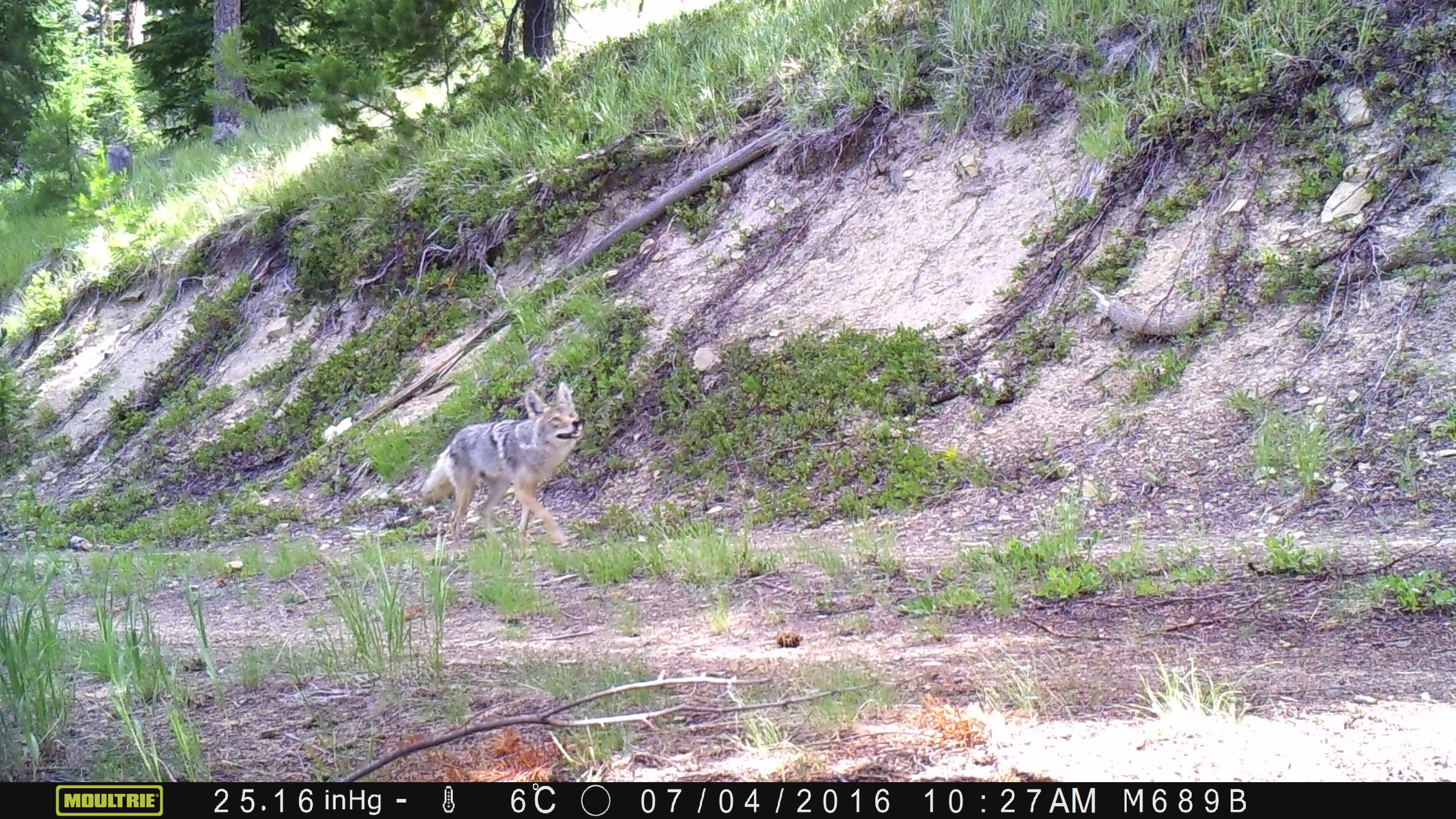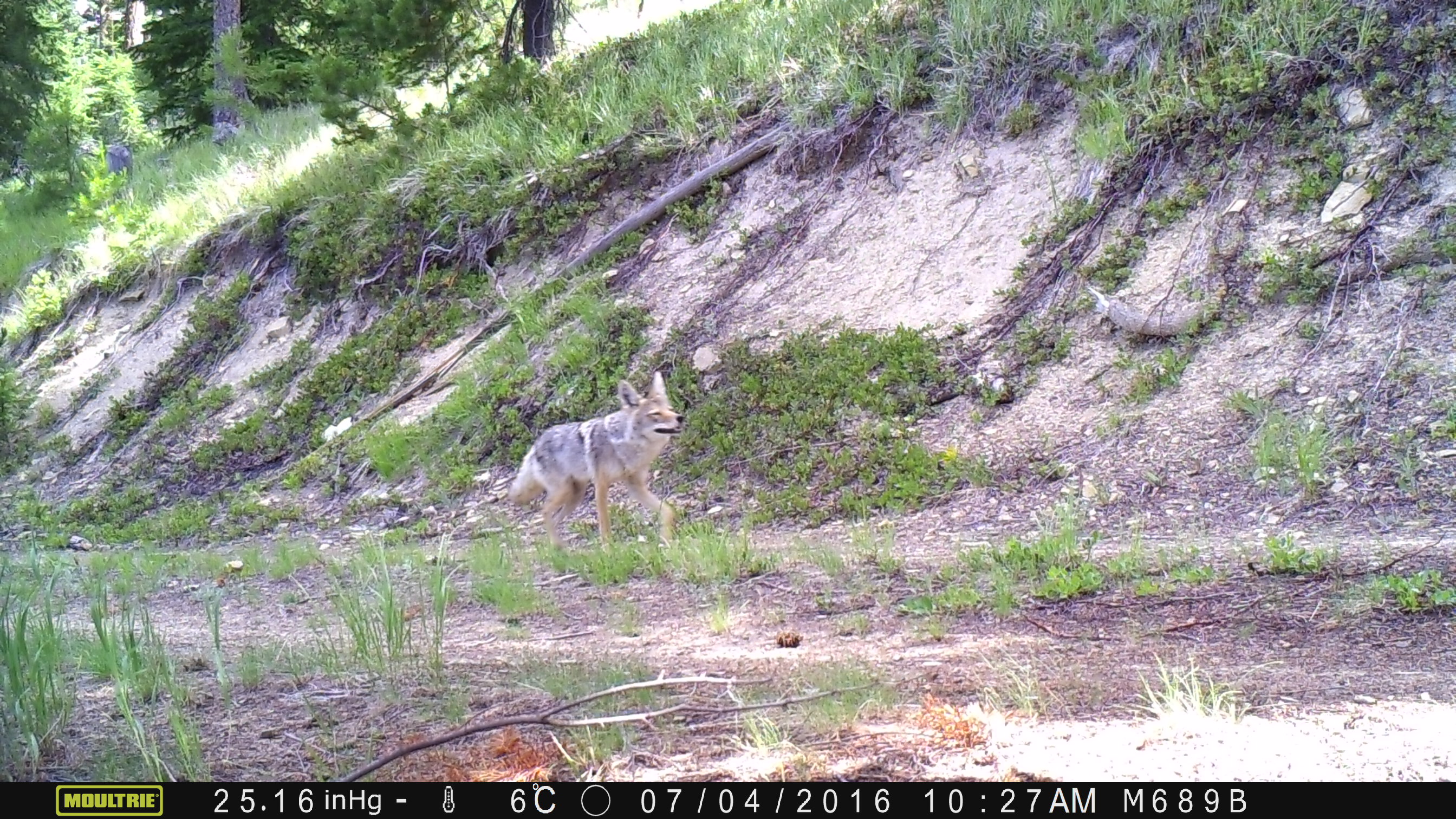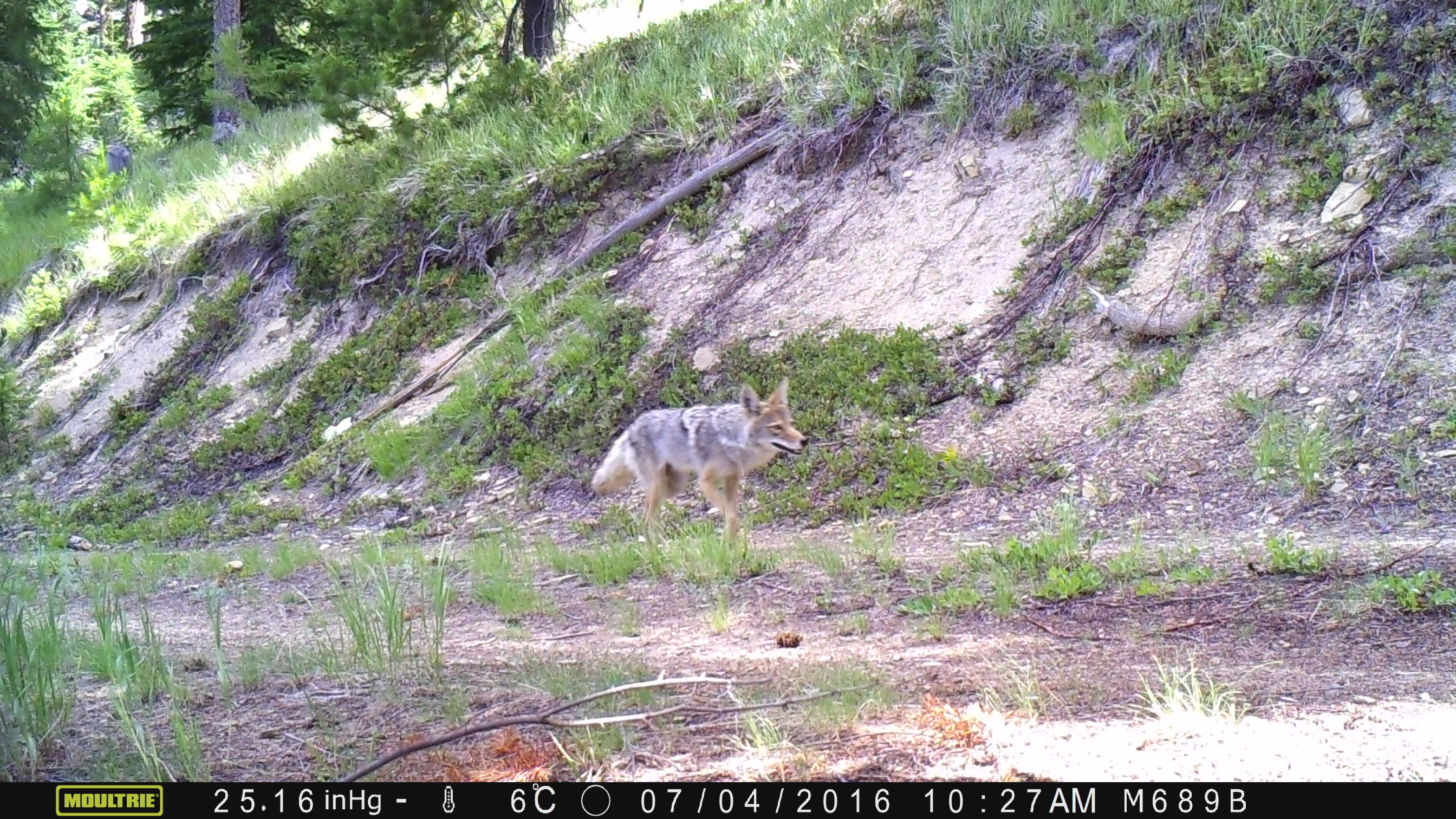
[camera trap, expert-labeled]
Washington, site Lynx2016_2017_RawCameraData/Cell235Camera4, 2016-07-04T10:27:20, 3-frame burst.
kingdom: Animalia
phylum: Chordata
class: Mammalia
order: Carnivora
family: Canidae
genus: Canis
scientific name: Canis latrans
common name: coyote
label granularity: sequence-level